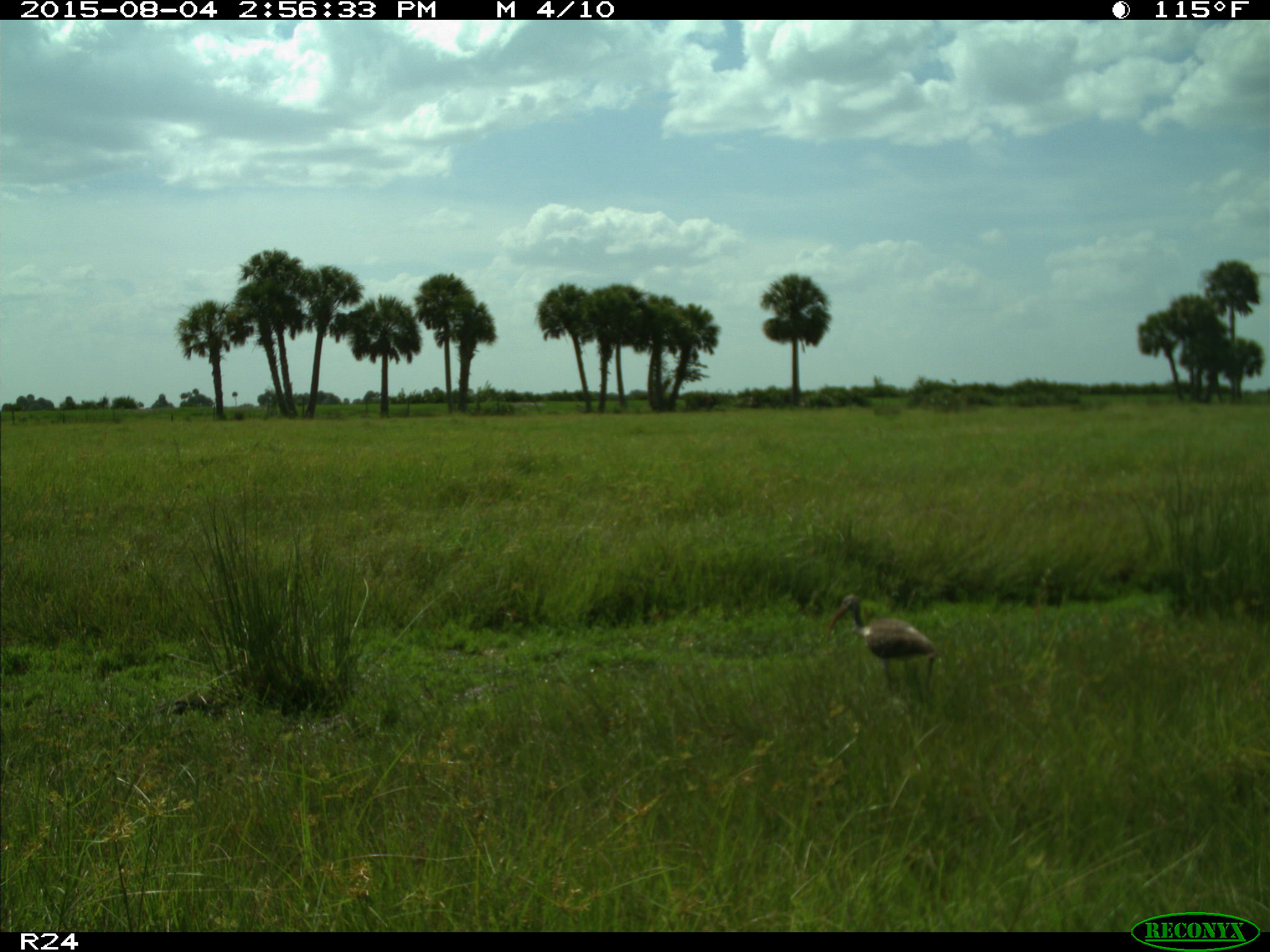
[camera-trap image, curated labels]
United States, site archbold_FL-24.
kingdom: Animalia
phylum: Chordata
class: Aves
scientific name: Aves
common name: birds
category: unidentified bird